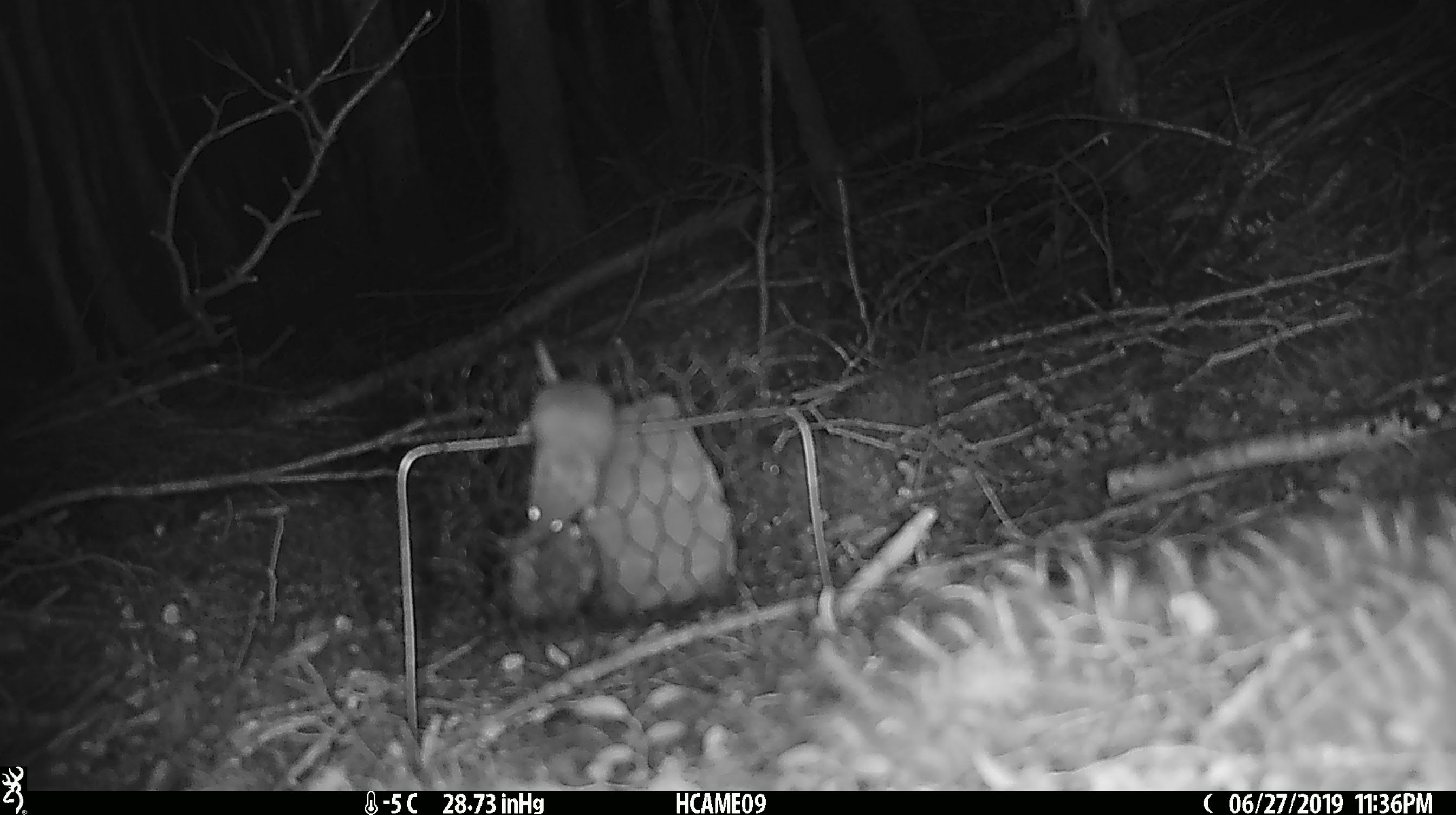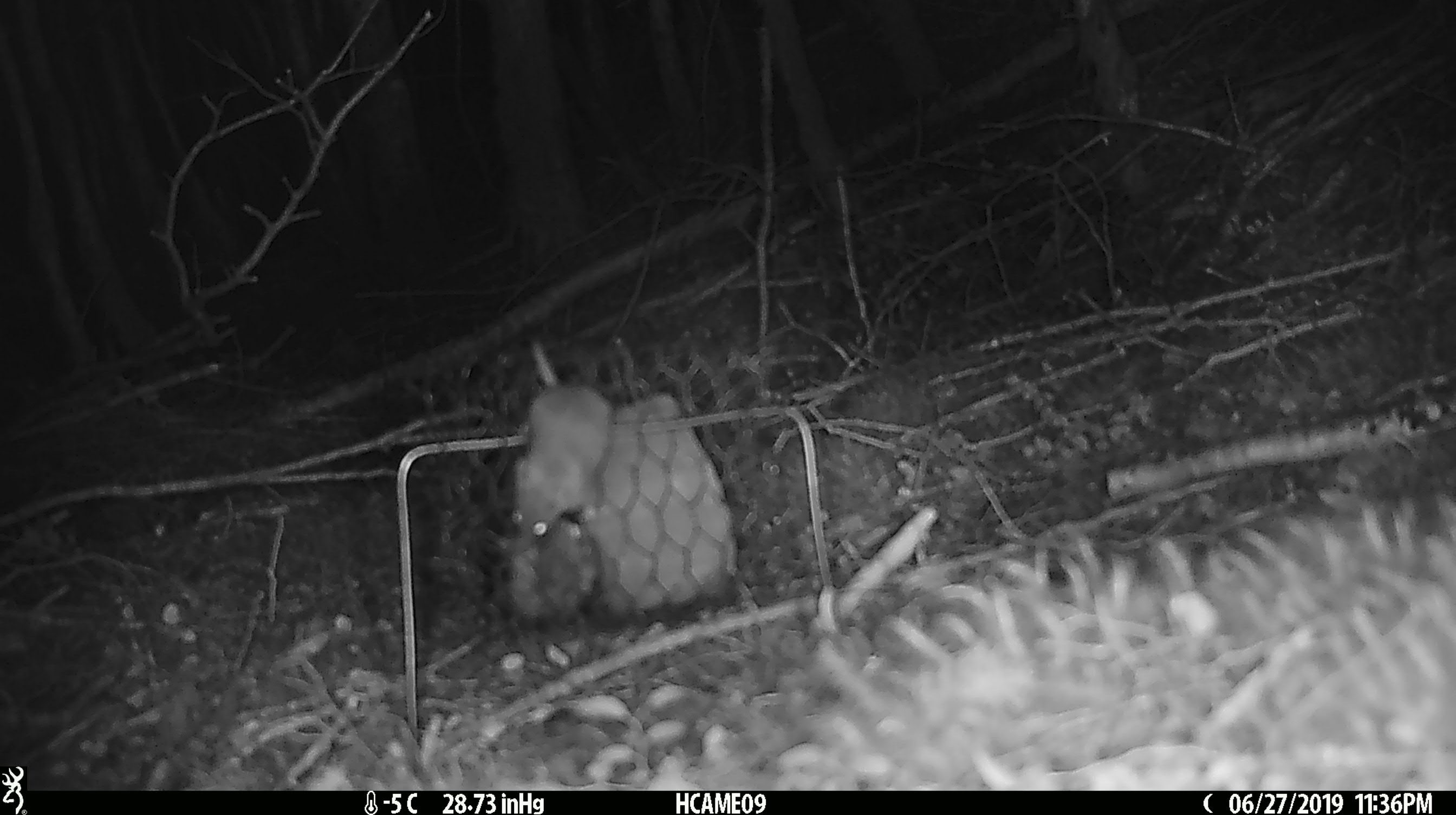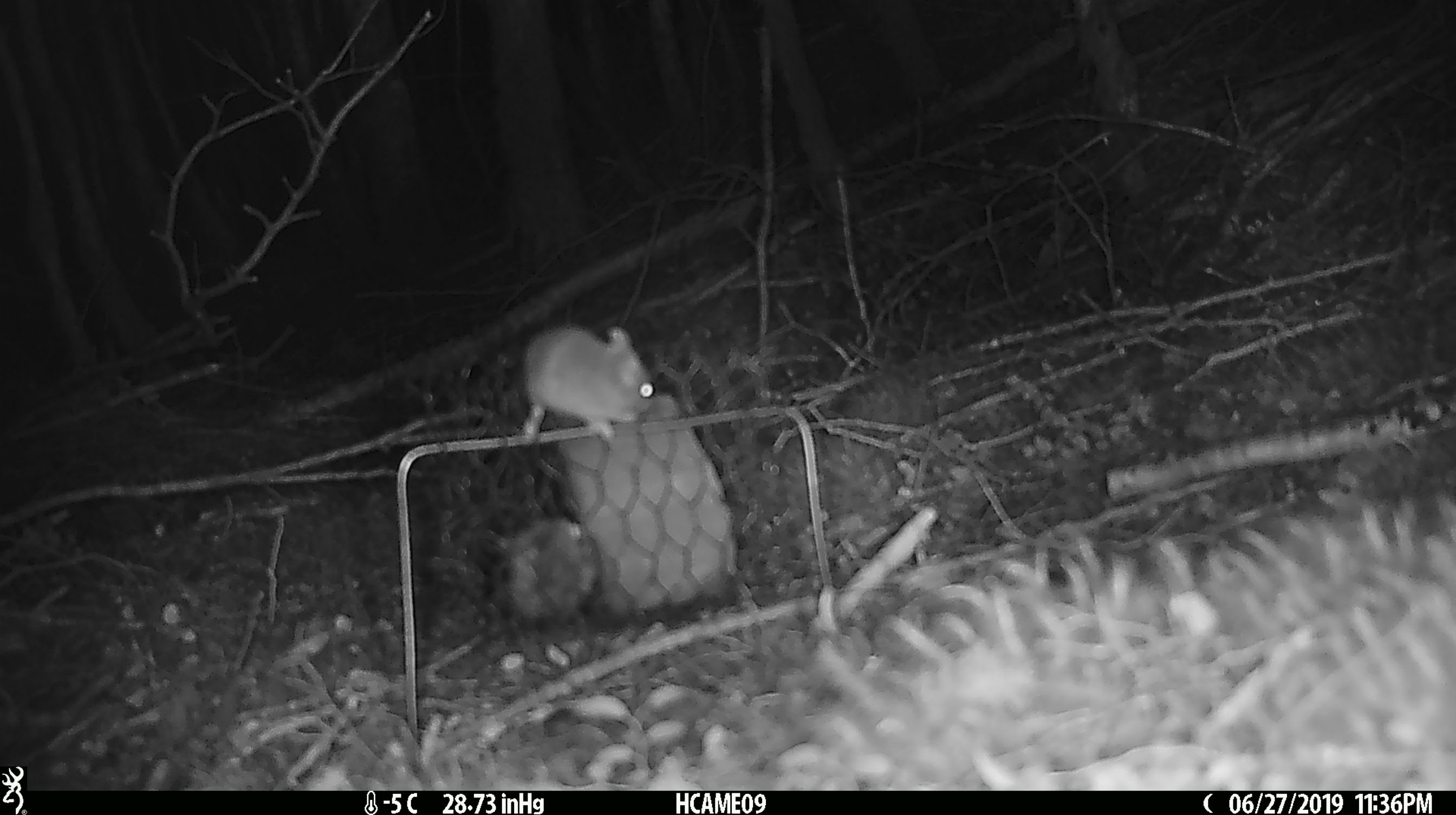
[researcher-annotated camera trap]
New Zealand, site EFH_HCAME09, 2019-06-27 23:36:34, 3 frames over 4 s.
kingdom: Animalia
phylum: Chordata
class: Mammalia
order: Rodentia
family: Muridae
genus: Mus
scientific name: Mus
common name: mouse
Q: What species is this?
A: Mouse (Mus).